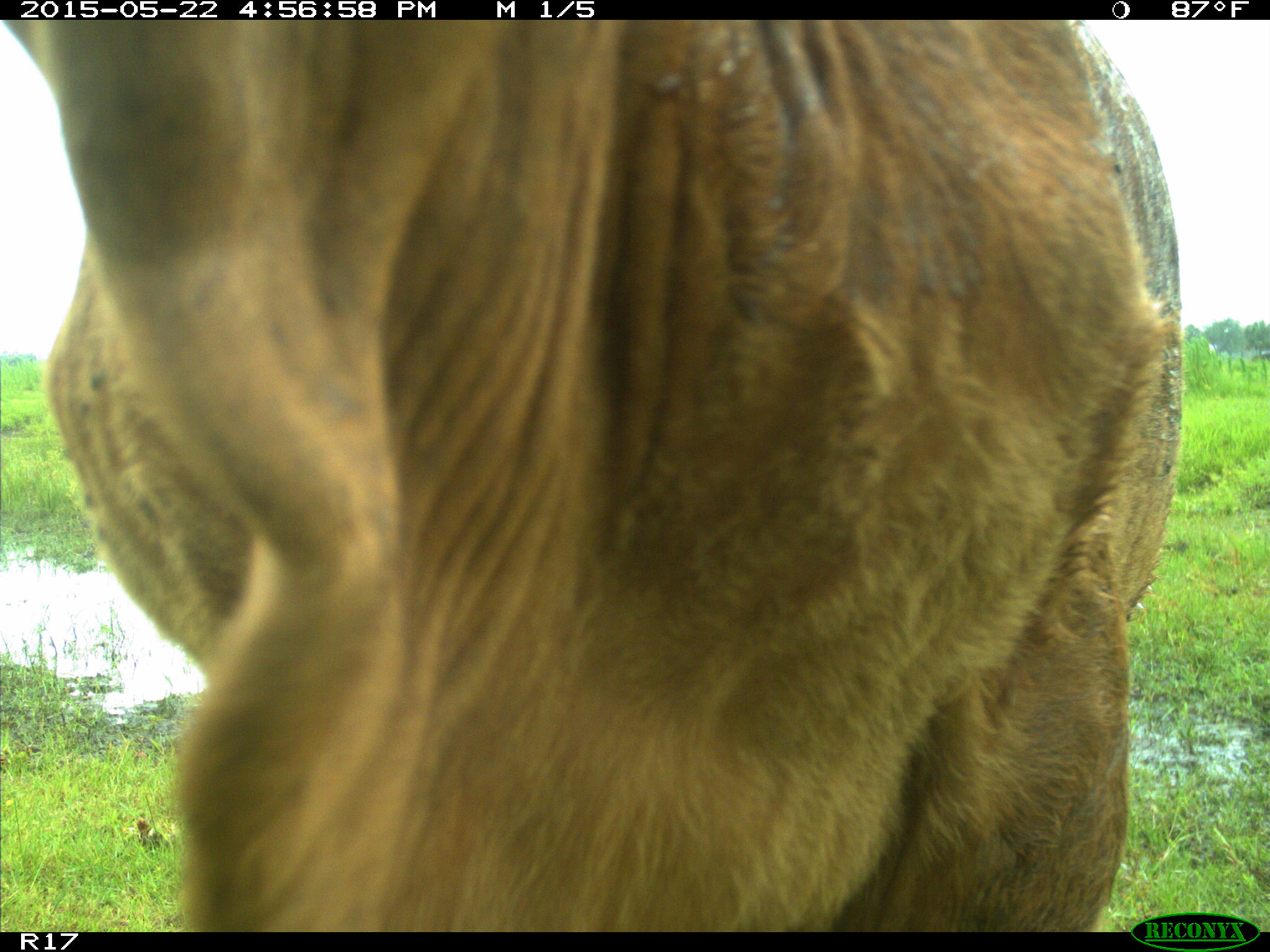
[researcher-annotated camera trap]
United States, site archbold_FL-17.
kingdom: Animalia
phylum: Chordata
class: Mammalia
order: Artiodactyla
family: Bovidae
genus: Bos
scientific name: Bos taurus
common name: domestic cow